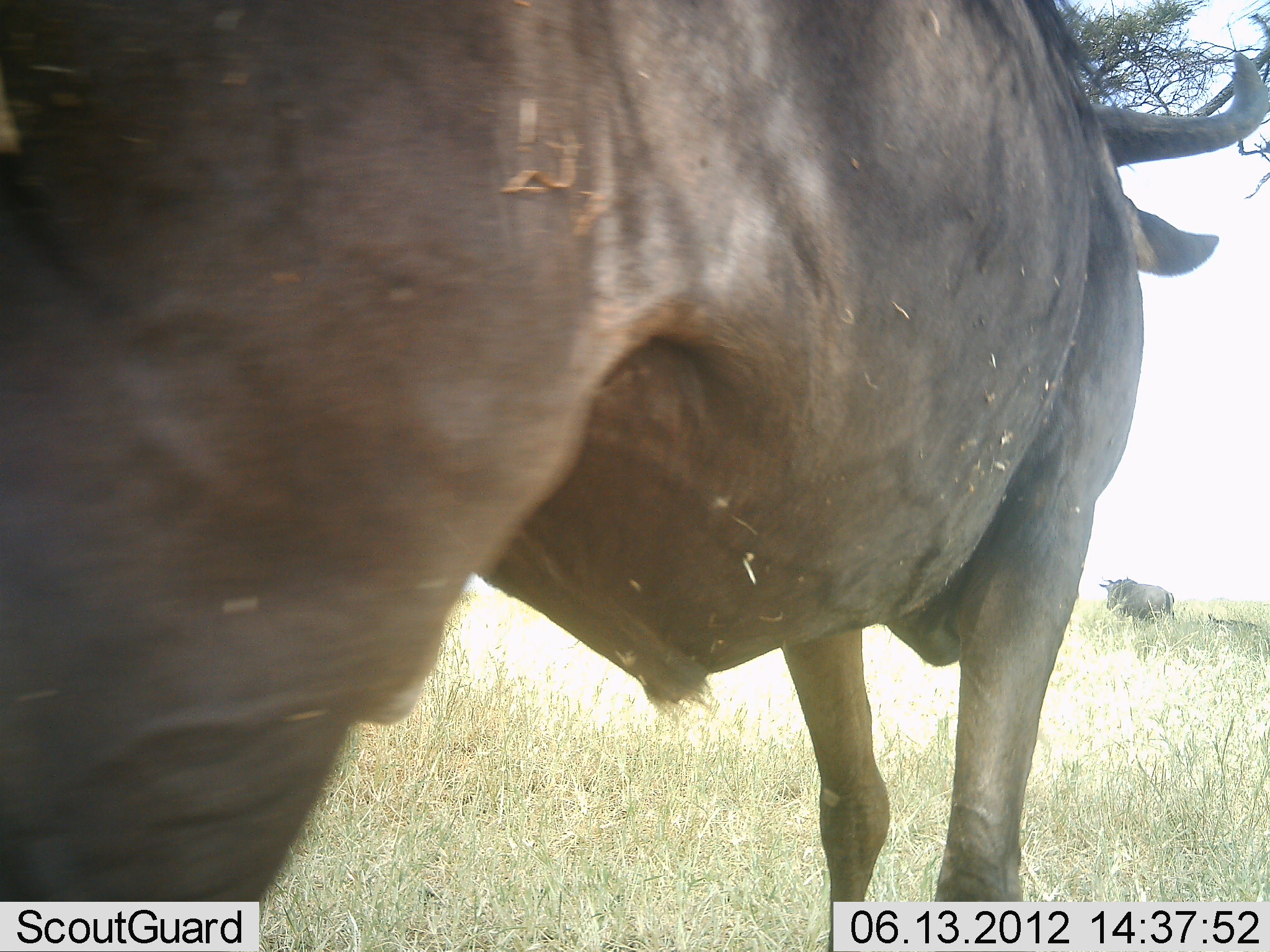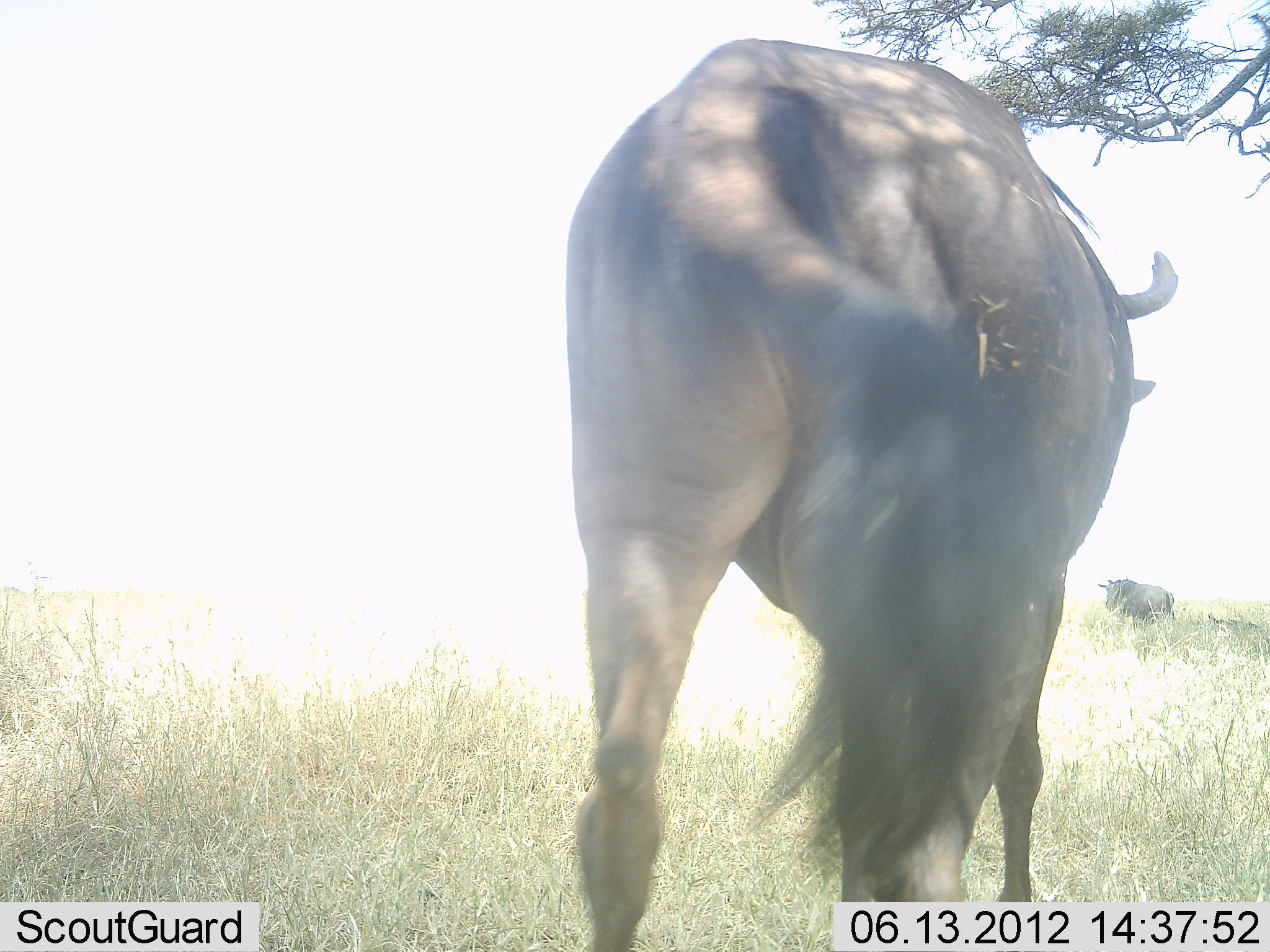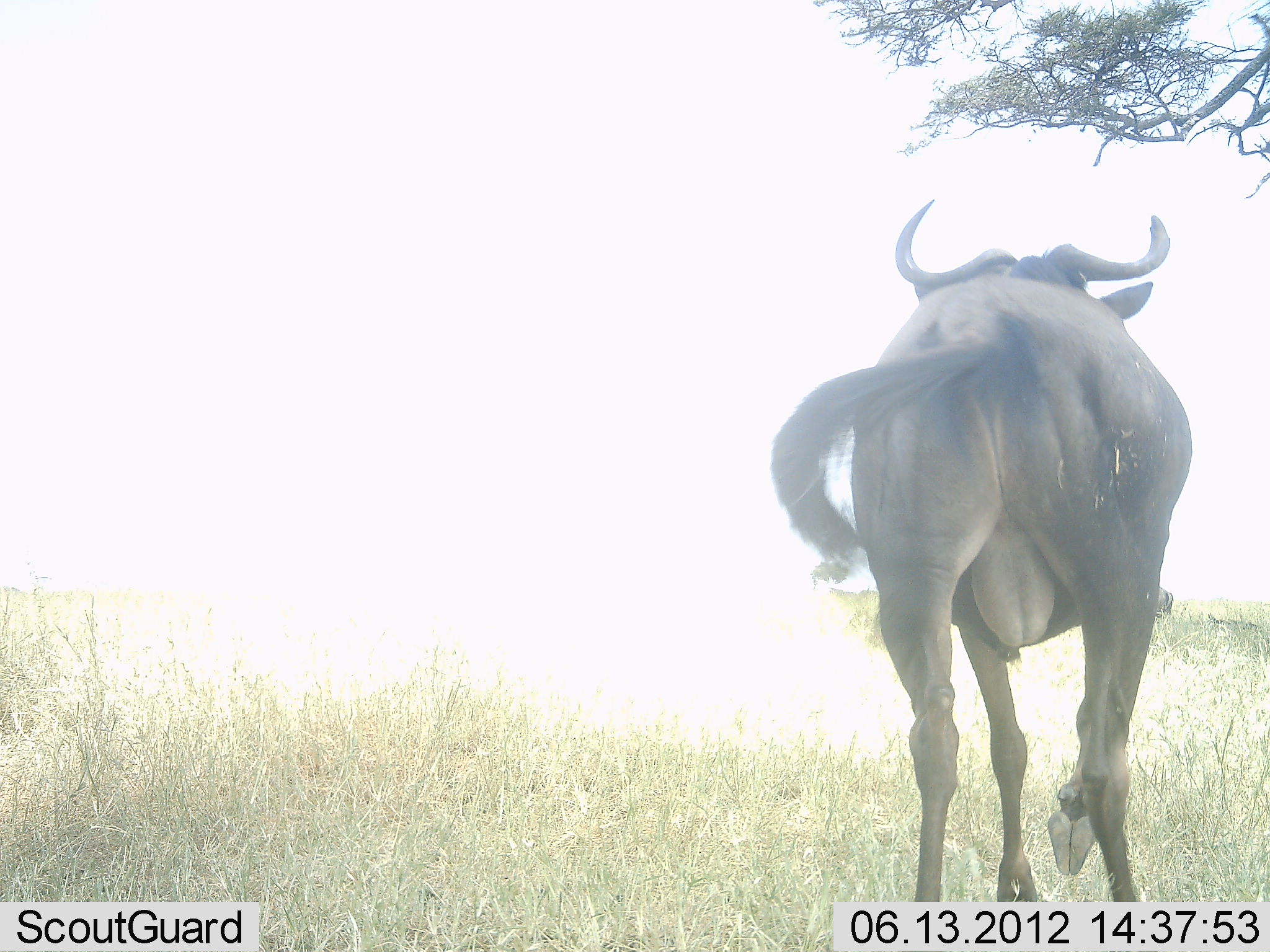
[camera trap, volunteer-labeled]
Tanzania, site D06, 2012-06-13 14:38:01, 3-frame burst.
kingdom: Animalia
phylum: Chordata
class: Mammalia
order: Artiodactyla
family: Bovidae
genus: Connochaetes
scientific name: Connochaetes taurinus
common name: blue wildebeest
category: wildebeest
Wildebeest (blue wildebeest) (Connochaetes taurinus), count 2. Behavior (volunteer vote fractions): standing 45%, resting 0%, moving 91%, interacting 0%. Young present (vote fraction): 0%. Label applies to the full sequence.